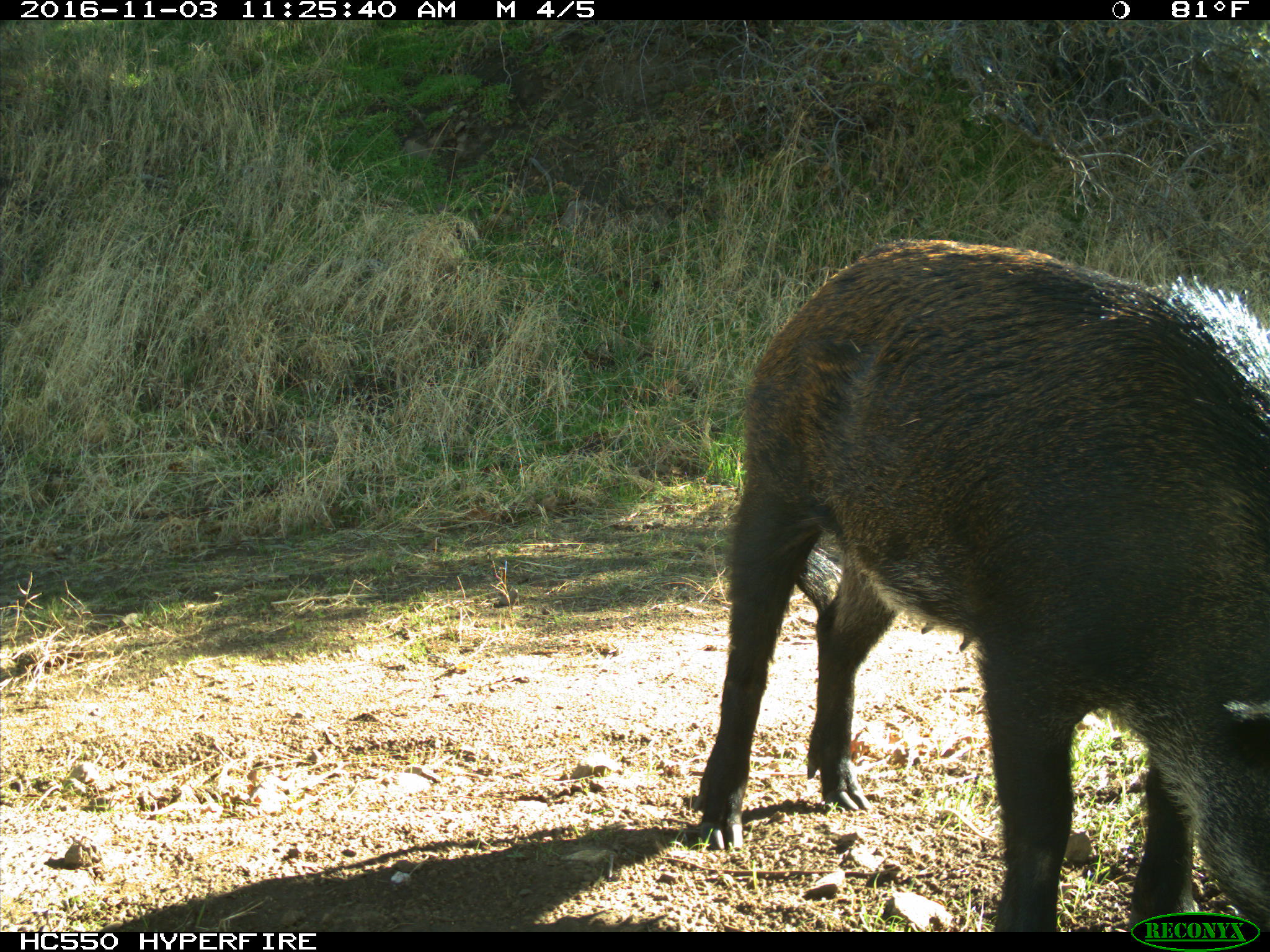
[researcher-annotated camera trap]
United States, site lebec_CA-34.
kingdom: Animalia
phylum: Chordata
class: Mammalia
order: Artiodactyla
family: Suidae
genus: Sus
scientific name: Sus scrofa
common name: wild boar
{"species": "Sus scrofa (wild boar)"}